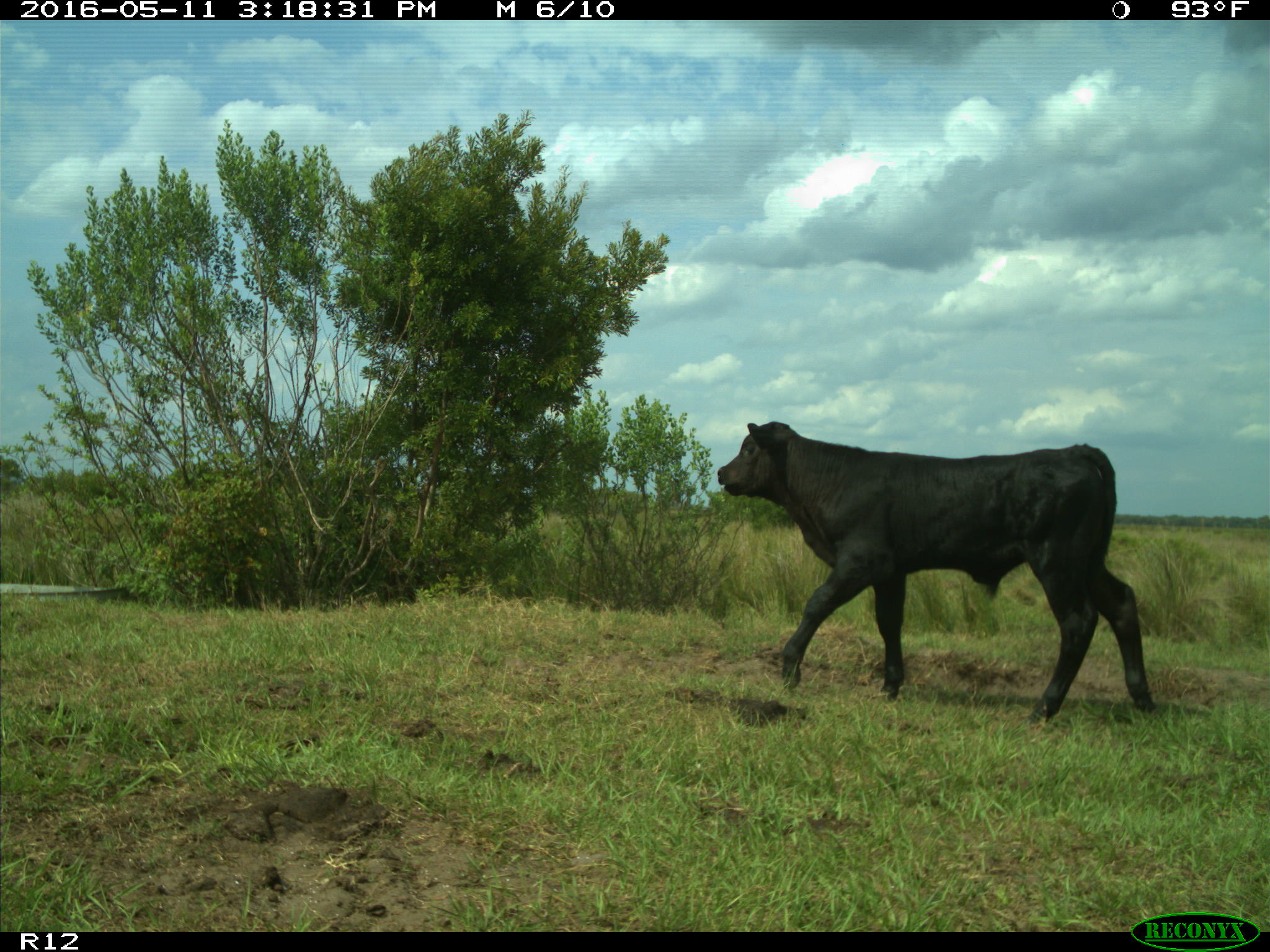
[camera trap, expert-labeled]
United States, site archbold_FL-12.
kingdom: Animalia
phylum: Chordata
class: Mammalia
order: Artiodactyla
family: Bovidae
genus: Bos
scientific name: Bos taurus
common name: domestic cow